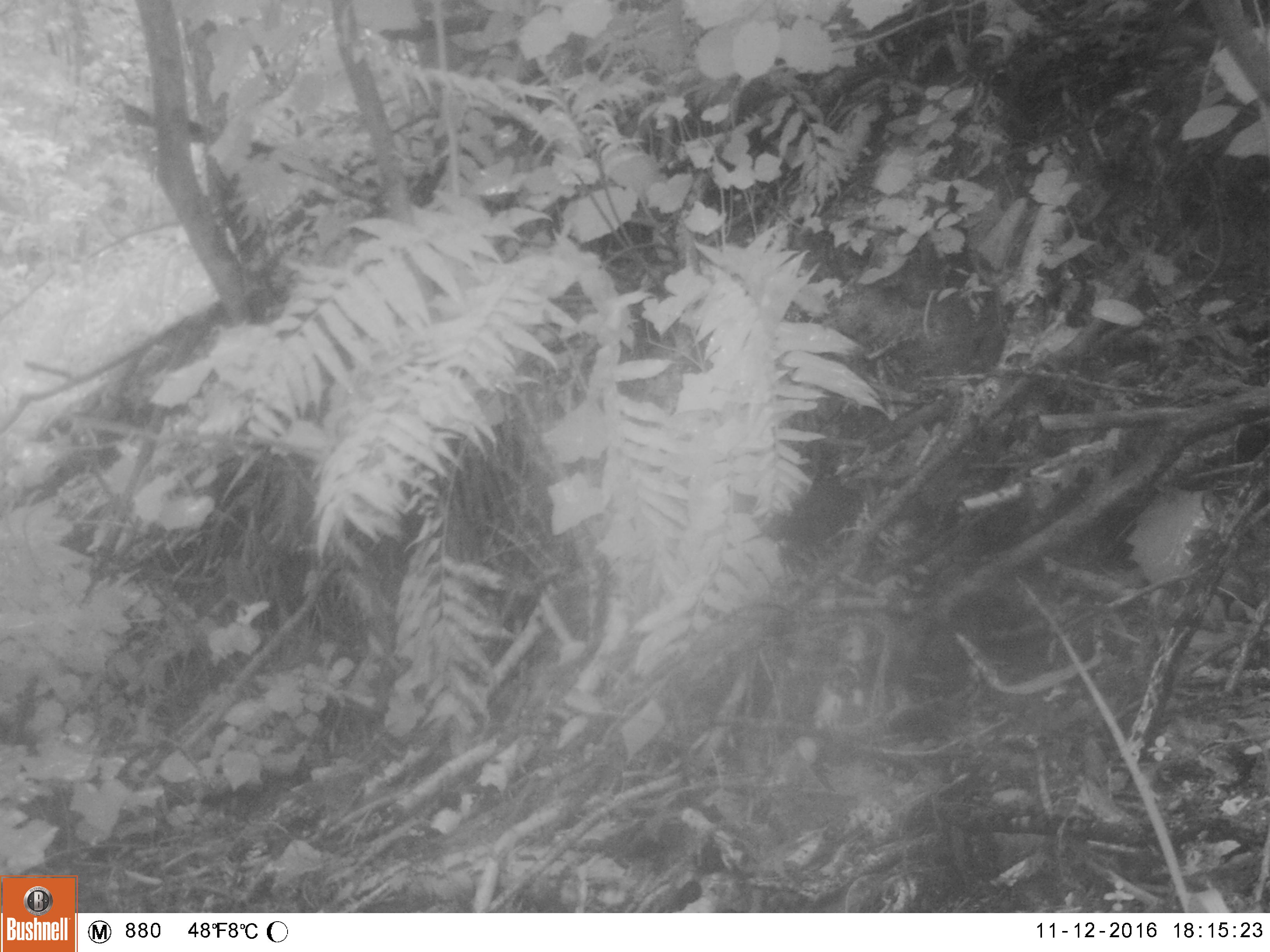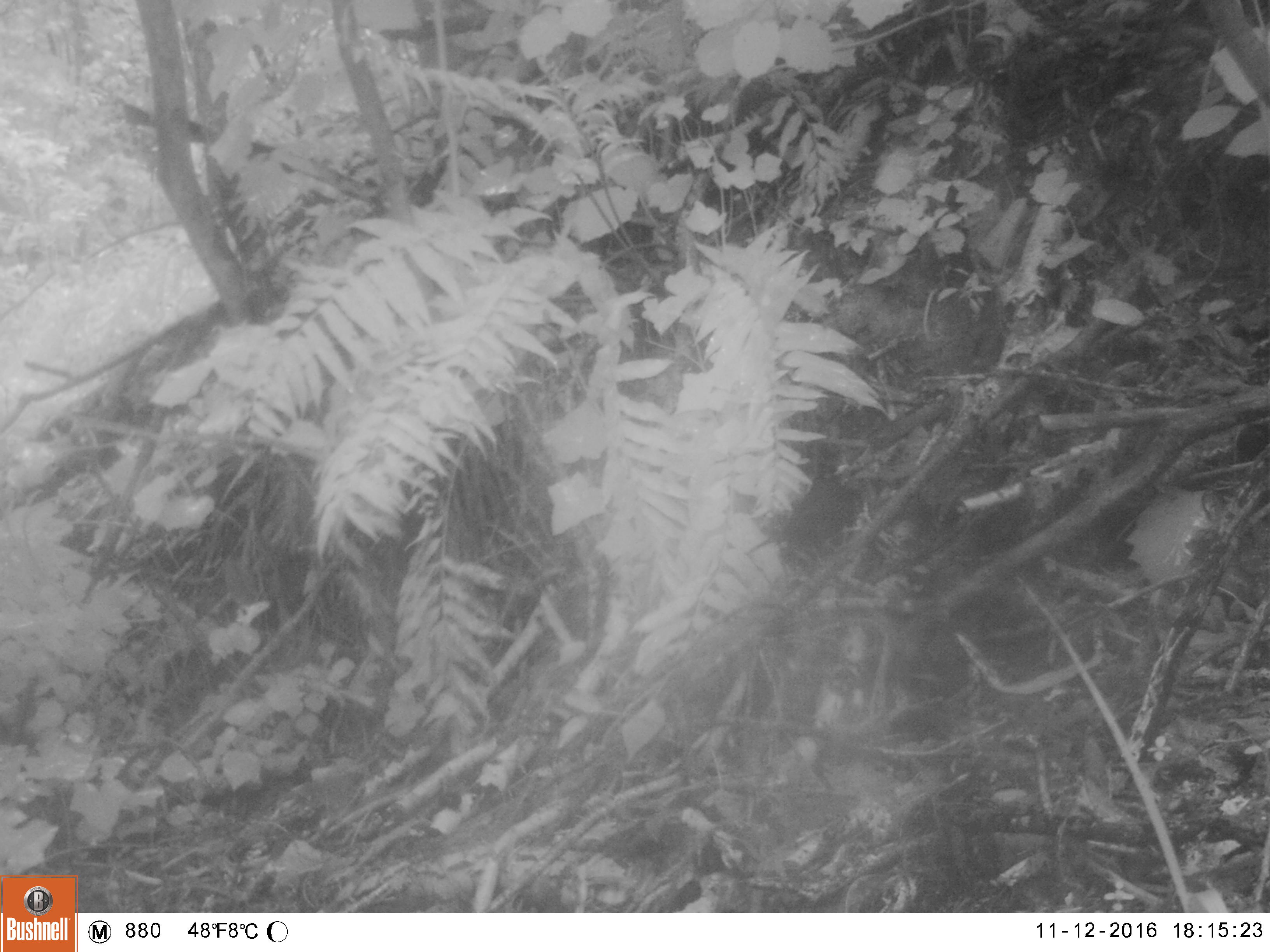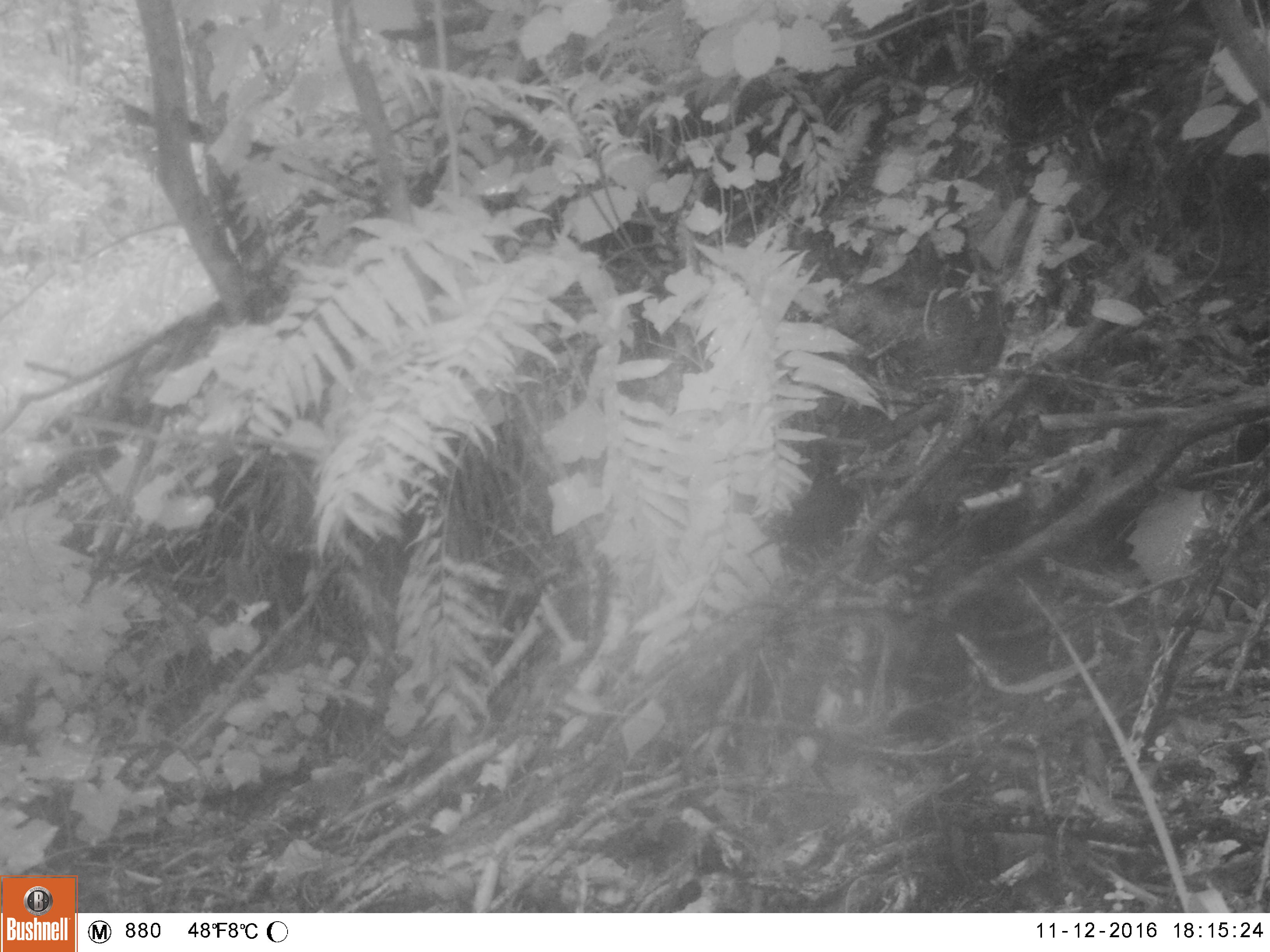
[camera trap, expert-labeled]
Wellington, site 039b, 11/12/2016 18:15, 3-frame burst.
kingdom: Animalia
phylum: Chordata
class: Aves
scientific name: Aves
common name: bird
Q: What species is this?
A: Bird (Aves).